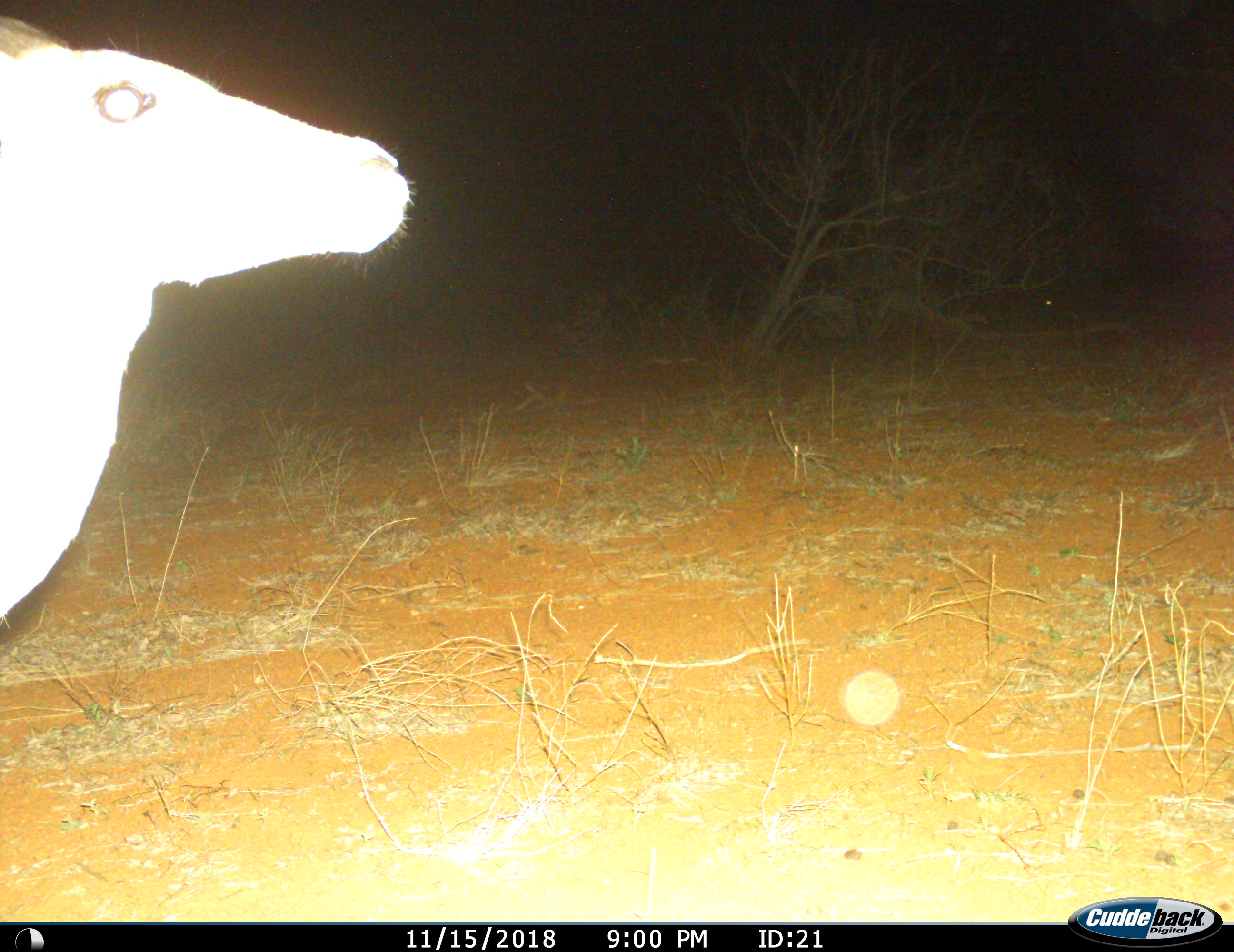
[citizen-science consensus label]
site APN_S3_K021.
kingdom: Animalia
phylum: Chordata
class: Mammalia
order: Artiodactyla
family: Bovidae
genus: Aepyceros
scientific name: Aepyceros melampus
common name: impala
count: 1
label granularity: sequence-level